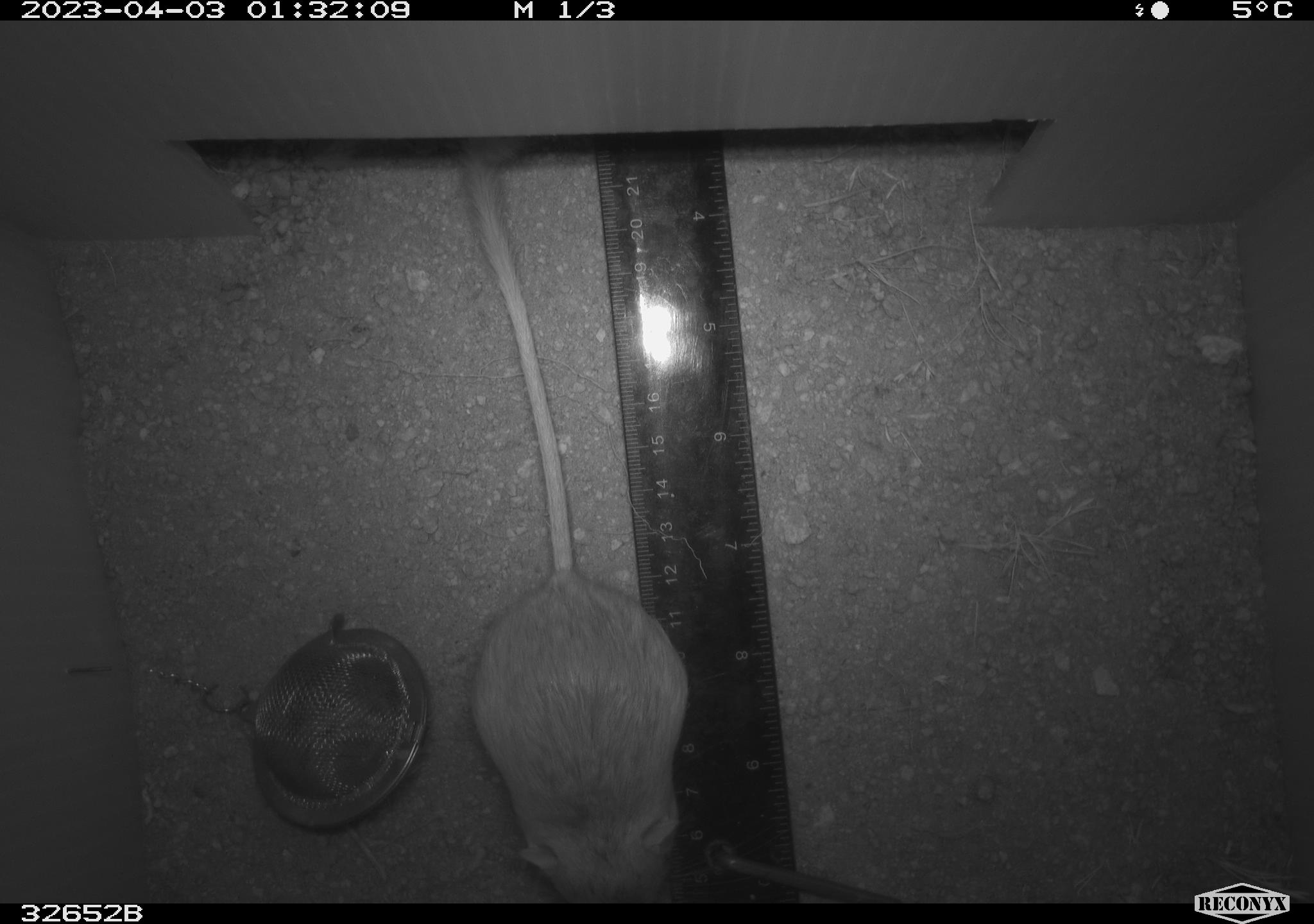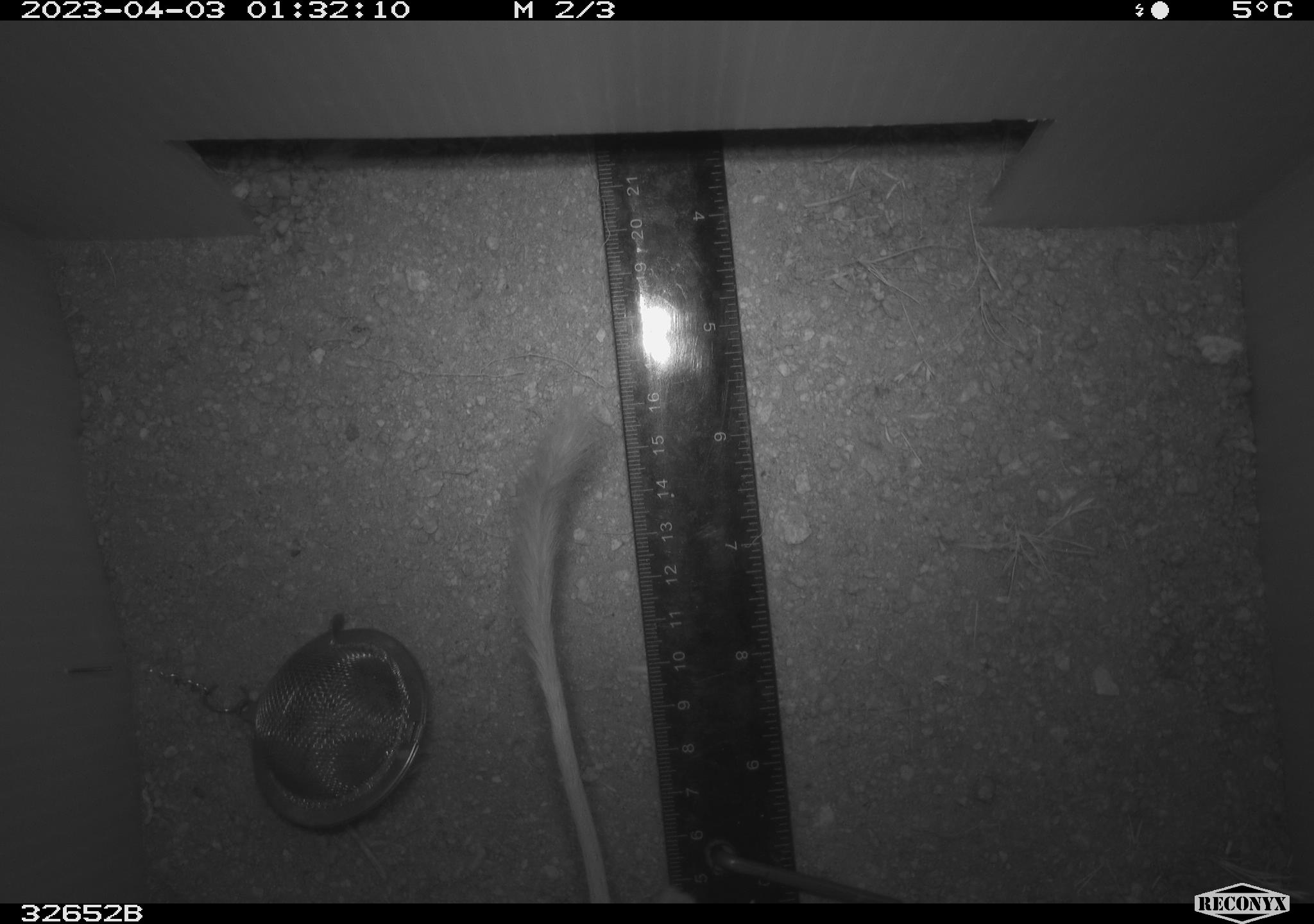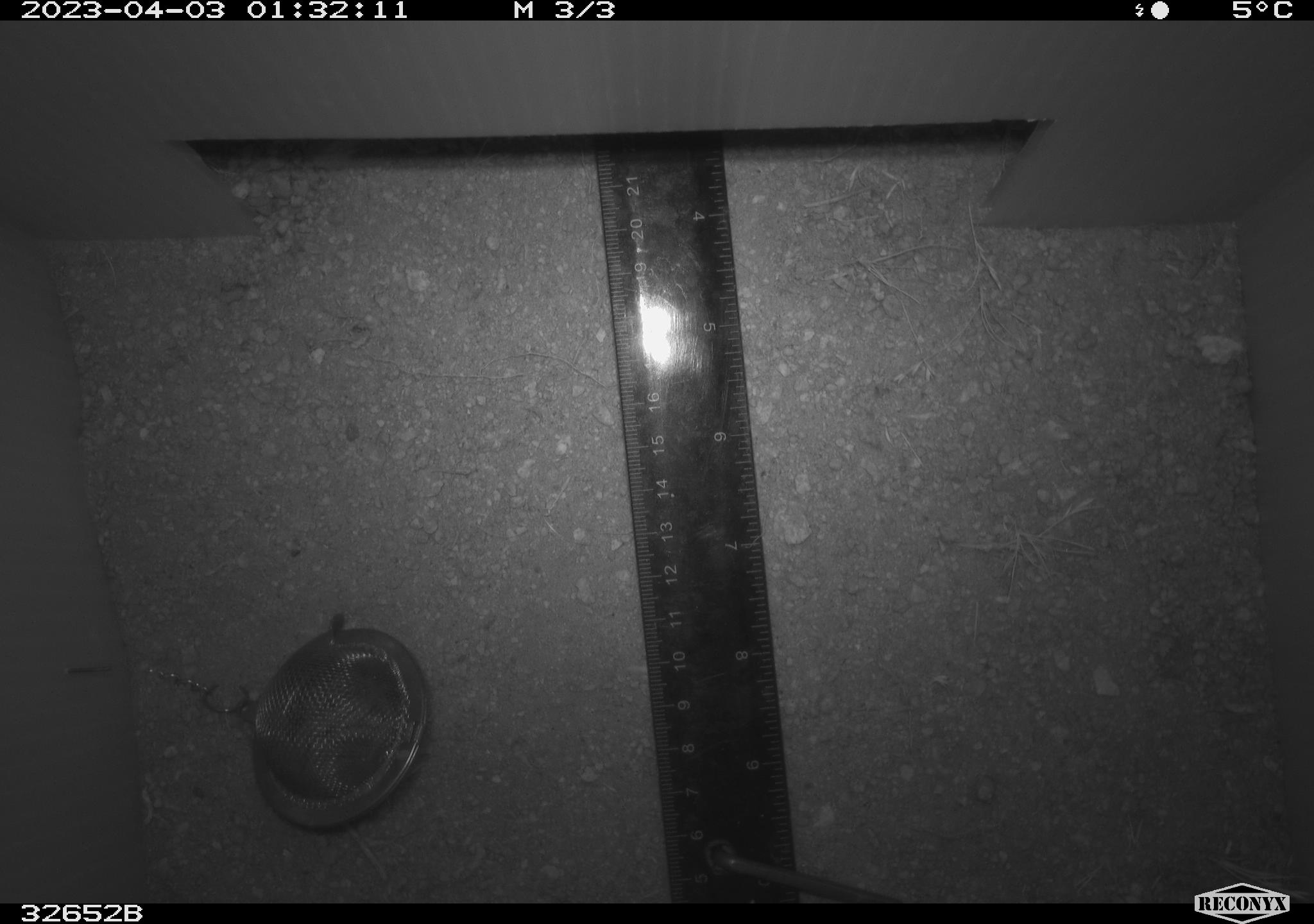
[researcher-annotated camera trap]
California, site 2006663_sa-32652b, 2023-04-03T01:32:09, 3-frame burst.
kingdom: Animalia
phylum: Chordata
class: Mammalia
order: Rodentia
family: Heteromyidae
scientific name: Heteromyidae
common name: kangaroo rats and pocket mice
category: heteromyidae family